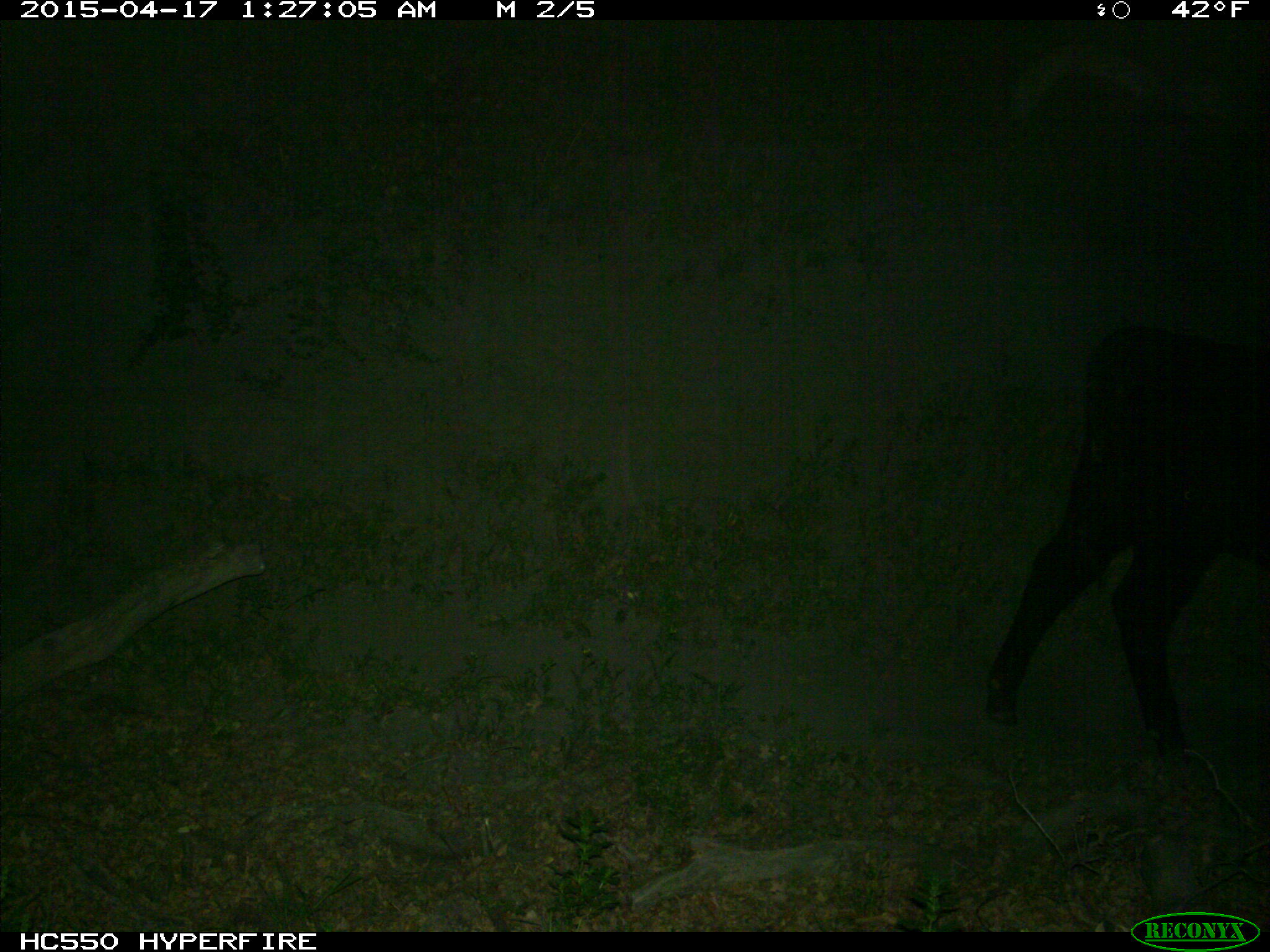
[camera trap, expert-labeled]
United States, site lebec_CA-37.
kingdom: Animalia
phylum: Chordata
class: Mammalia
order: Artiodactyla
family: Bovidae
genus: Bos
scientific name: Bos taurus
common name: domestic cow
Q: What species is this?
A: Bos taurus (domestic cow).